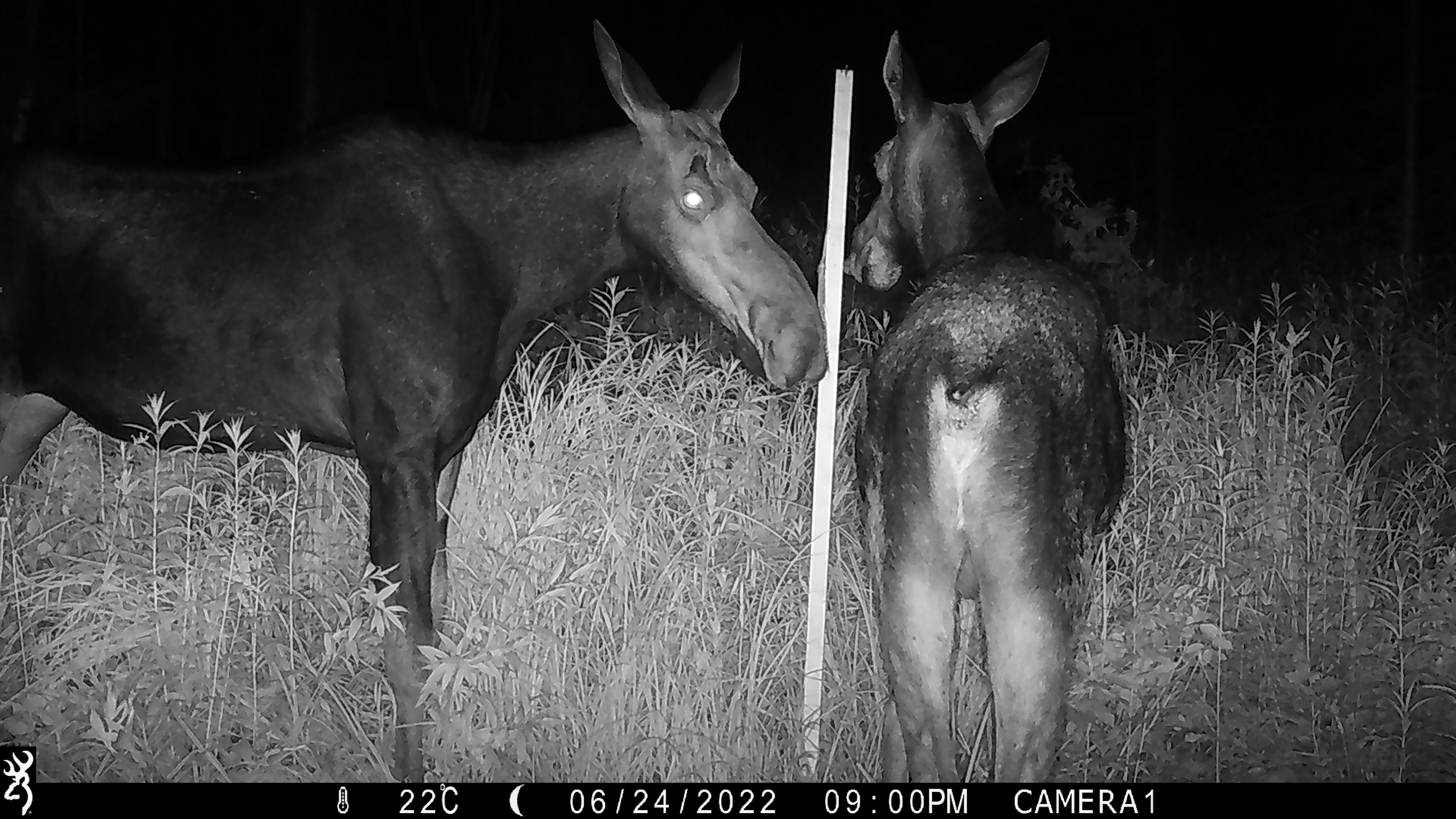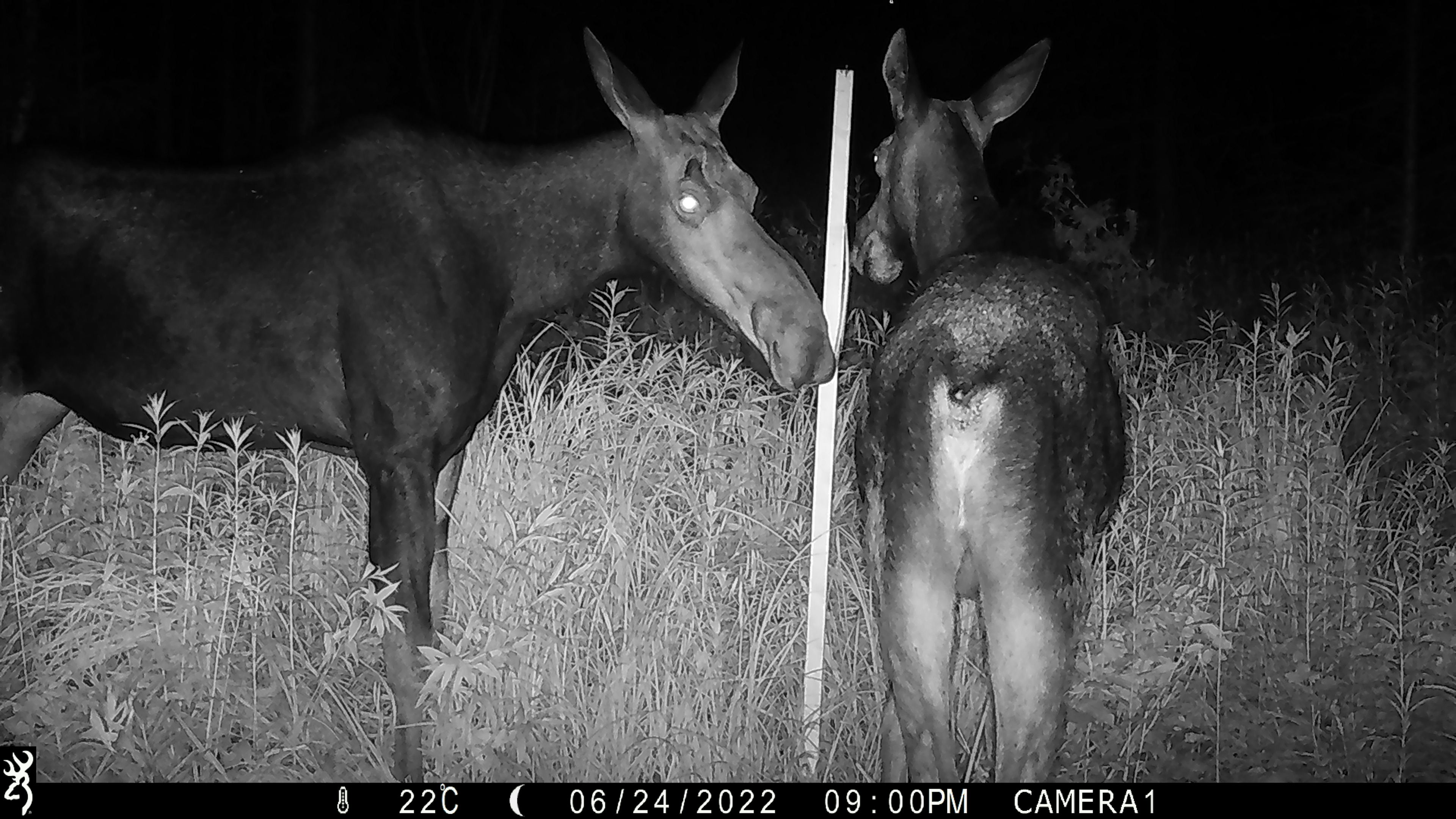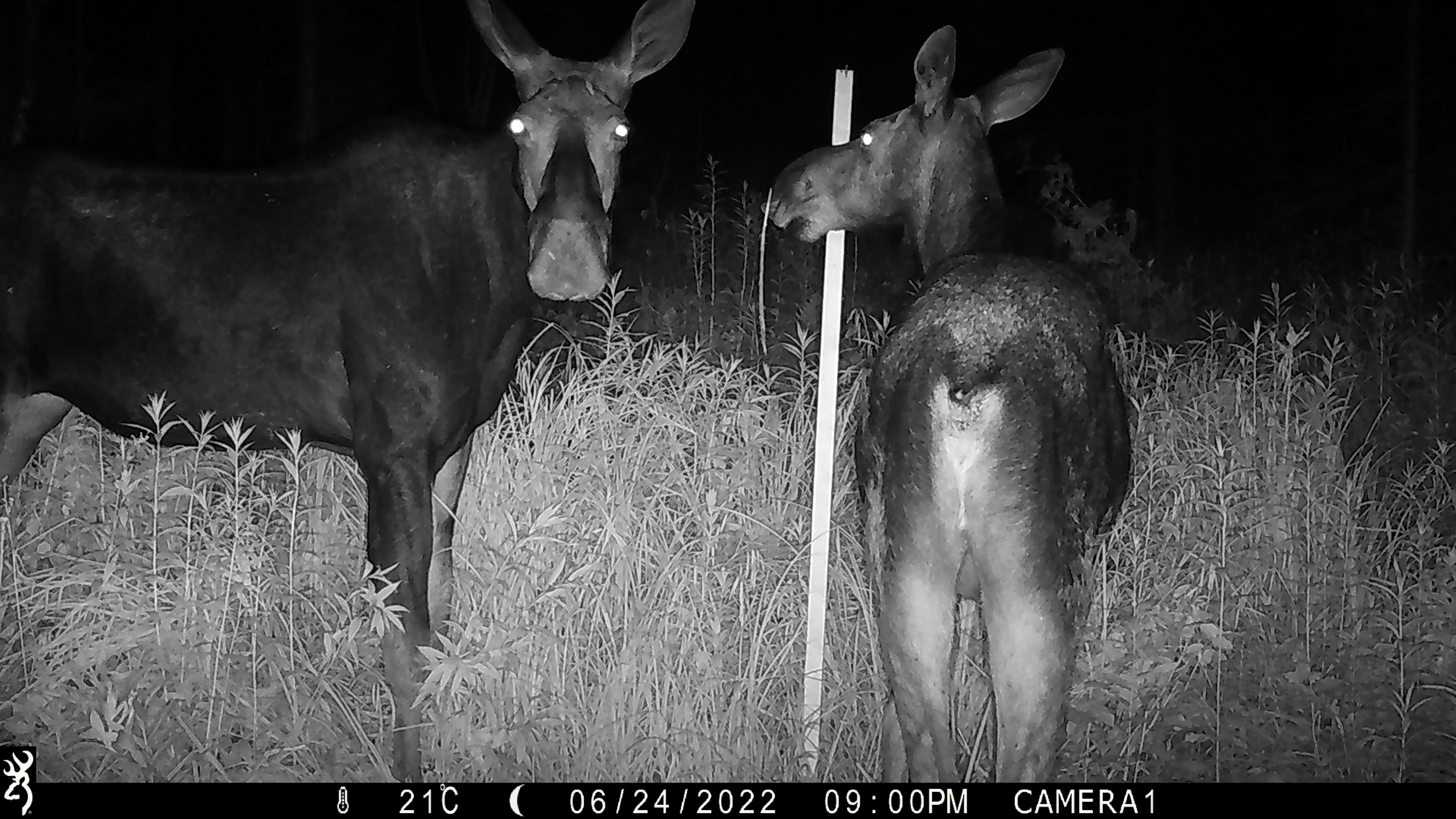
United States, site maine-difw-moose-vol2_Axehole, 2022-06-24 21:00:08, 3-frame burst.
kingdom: Animalia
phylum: Chordata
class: Mammalia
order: Artiodactyla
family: Cervidae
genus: Alces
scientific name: Alces alces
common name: moose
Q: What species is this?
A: Moose (Alces alces).